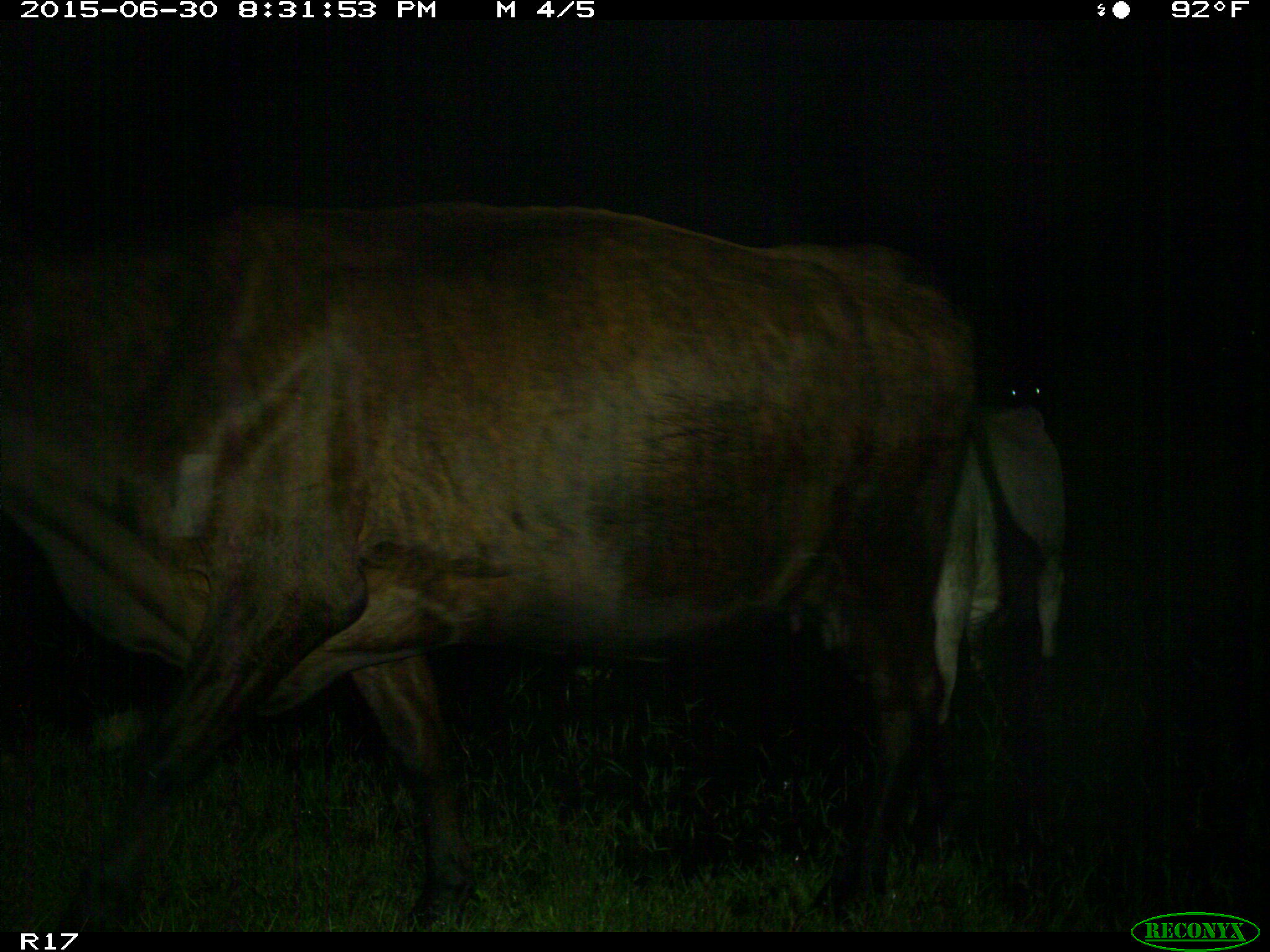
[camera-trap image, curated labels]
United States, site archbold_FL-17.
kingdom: Animalia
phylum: Chordata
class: Mammalia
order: Artiodactyla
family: Bovidae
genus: Bos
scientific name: Bos taurus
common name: domestic cow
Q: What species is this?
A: Bos taurus (domestic cow).